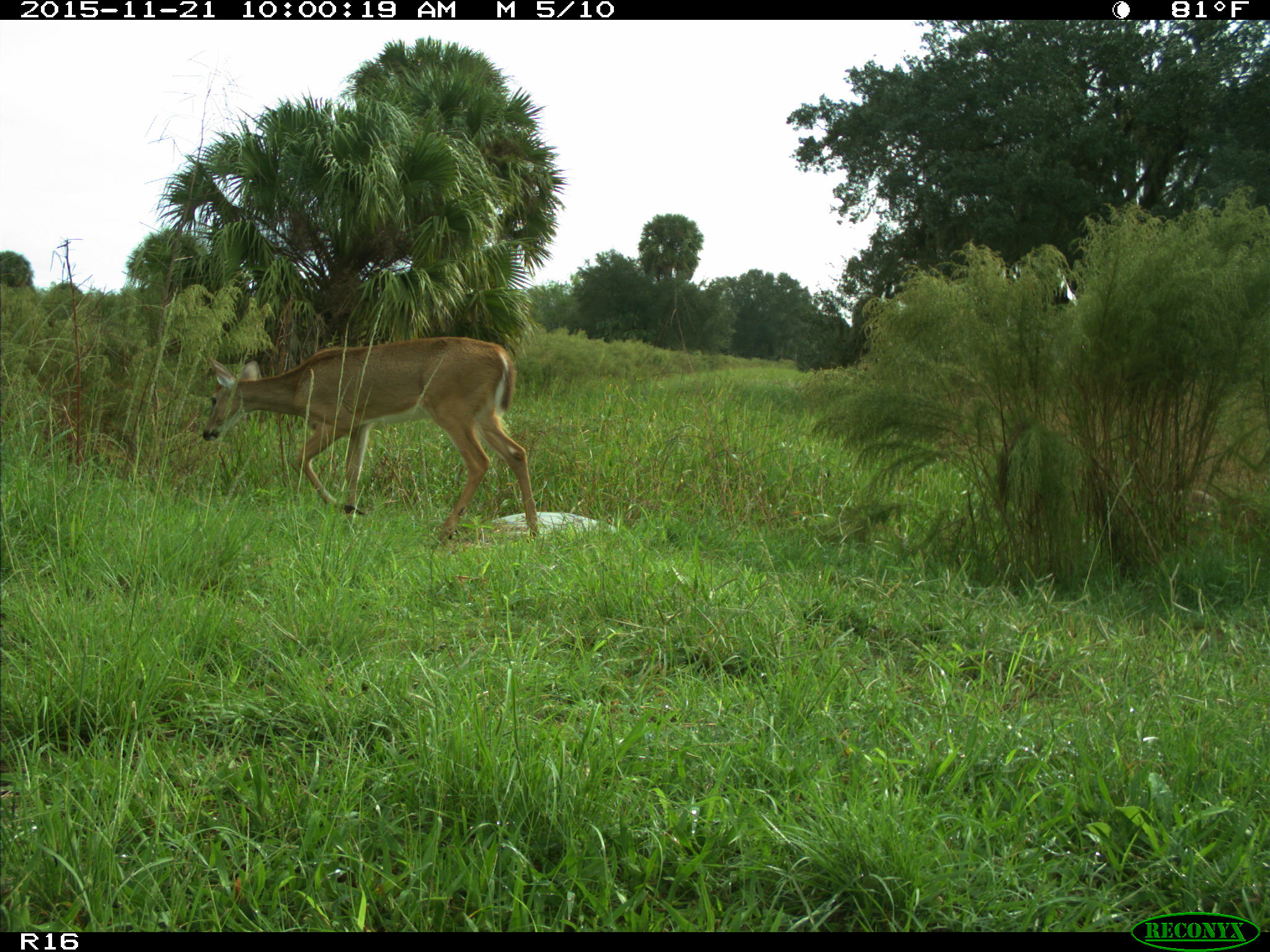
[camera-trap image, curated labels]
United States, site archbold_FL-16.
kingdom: Animalia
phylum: Chordata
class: Mammalia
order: Artiodactyla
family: Cervidae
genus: Odocoileus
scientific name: Odocoileus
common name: deer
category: unidentified deer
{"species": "unidentified deer (deer) (Odocoileus)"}